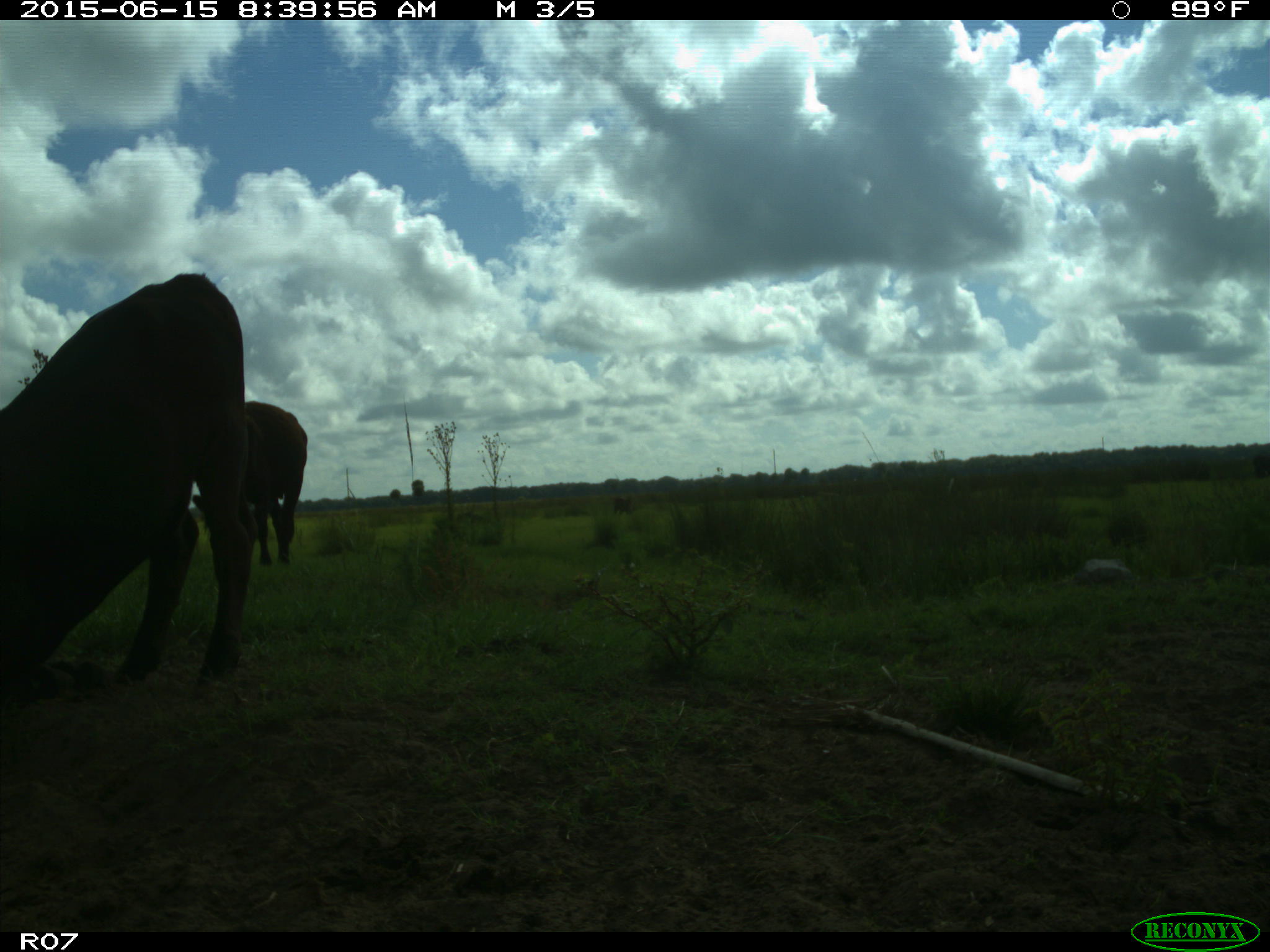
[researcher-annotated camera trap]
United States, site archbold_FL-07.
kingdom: Animalia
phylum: Chordata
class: Mammalia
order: Artiodactyla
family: Bovidae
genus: Bos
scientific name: Bos taurus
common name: domestic cow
Bos taurus (domestic cow).